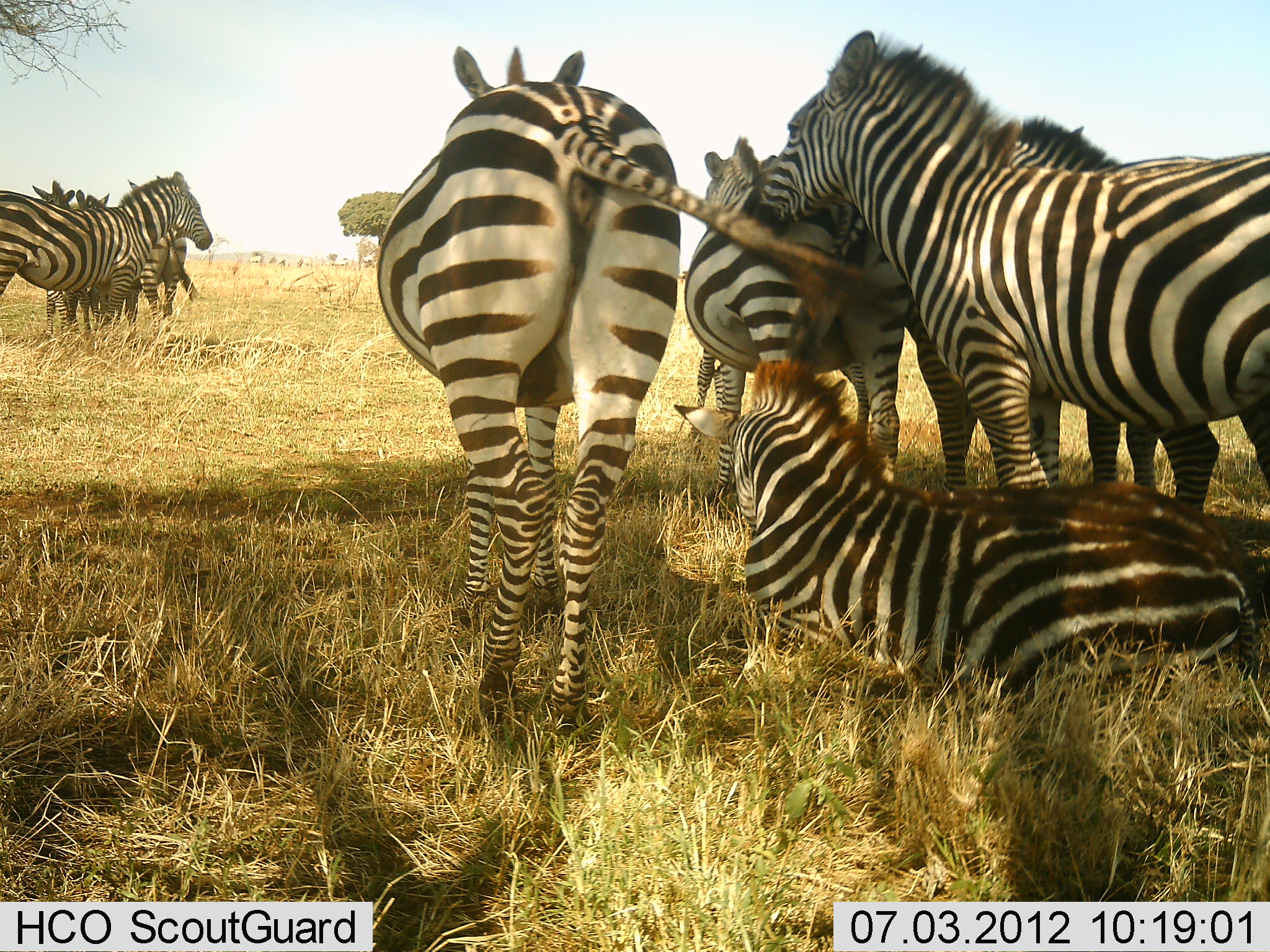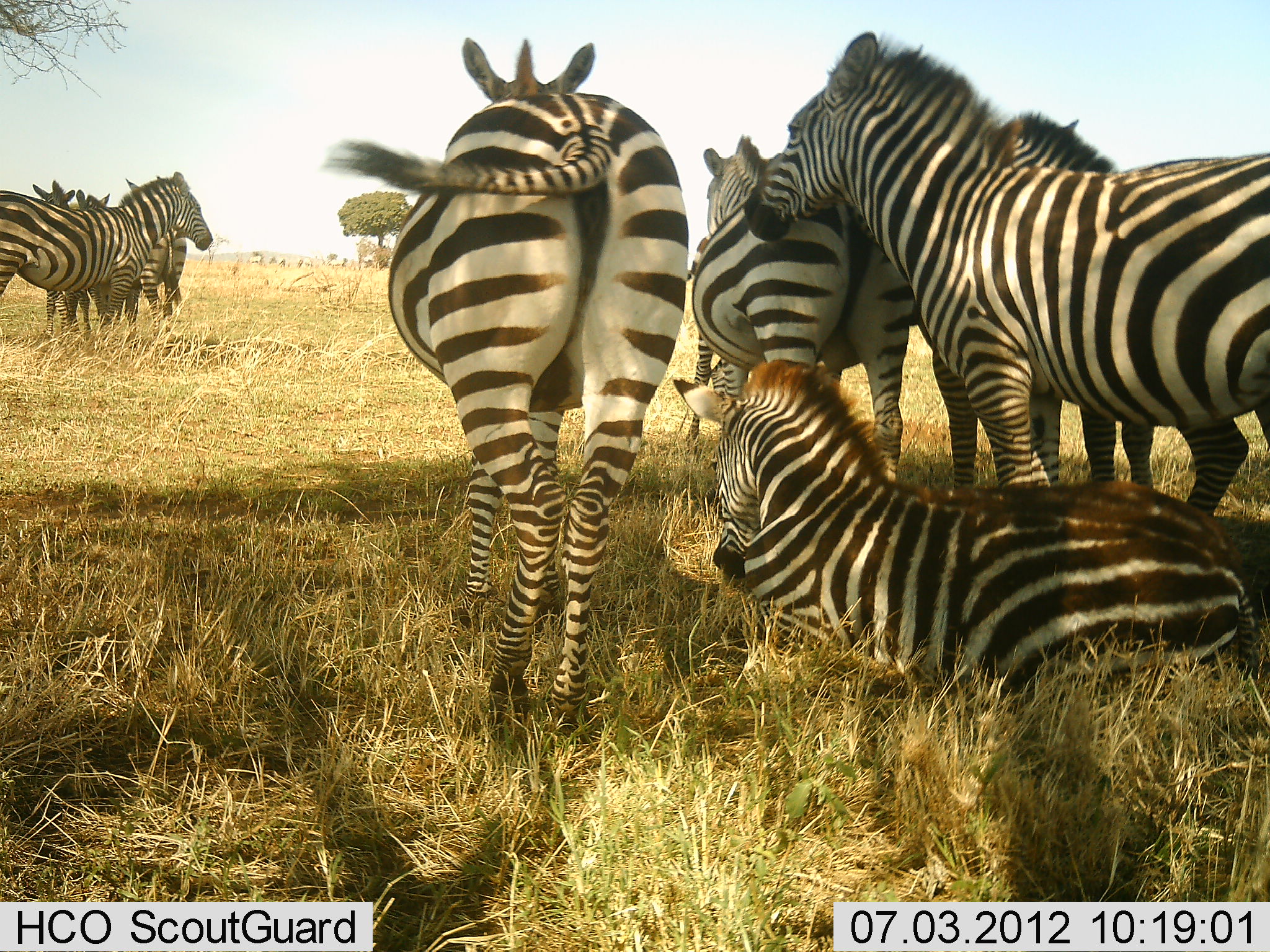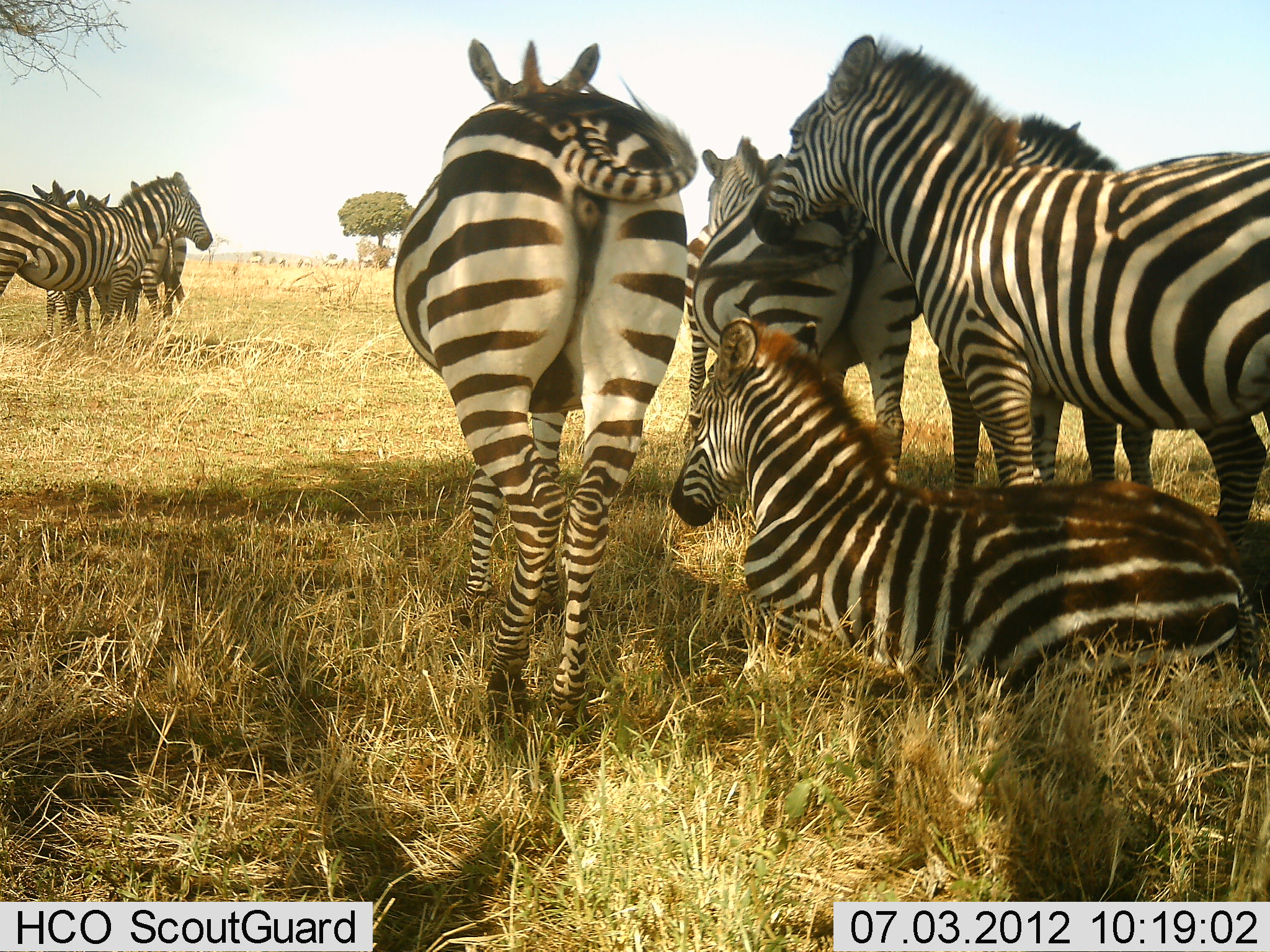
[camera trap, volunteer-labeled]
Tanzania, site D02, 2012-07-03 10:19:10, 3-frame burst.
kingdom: Animalia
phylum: Chordata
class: Mammalia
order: Perissodactyla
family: Equidae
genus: Equus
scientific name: Equus quagga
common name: plains zebra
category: zebra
Zebra (plains zebra) (Equus quagga), count 8. Behavior (volunteer vote fractions): standing 80%, resting 100%, moving 0%, interacting 20%. Young present (vote fraction): 20%. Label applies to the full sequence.